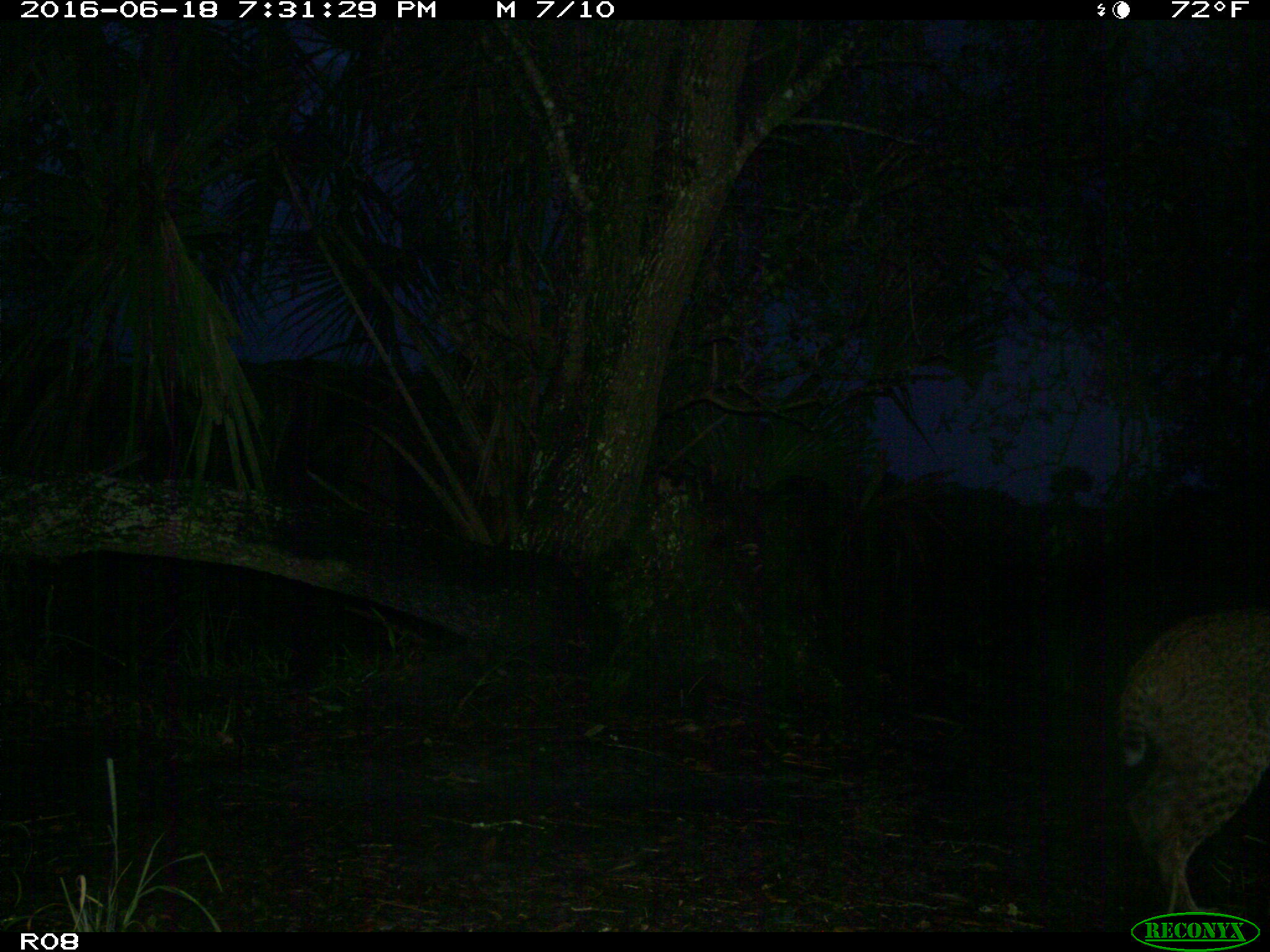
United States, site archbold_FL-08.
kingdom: Animalia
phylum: Chordata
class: Mammalia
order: Carnivora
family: Felidae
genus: Lynx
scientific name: Lynx rufus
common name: bobcat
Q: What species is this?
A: Lynx rufus (bobcat).